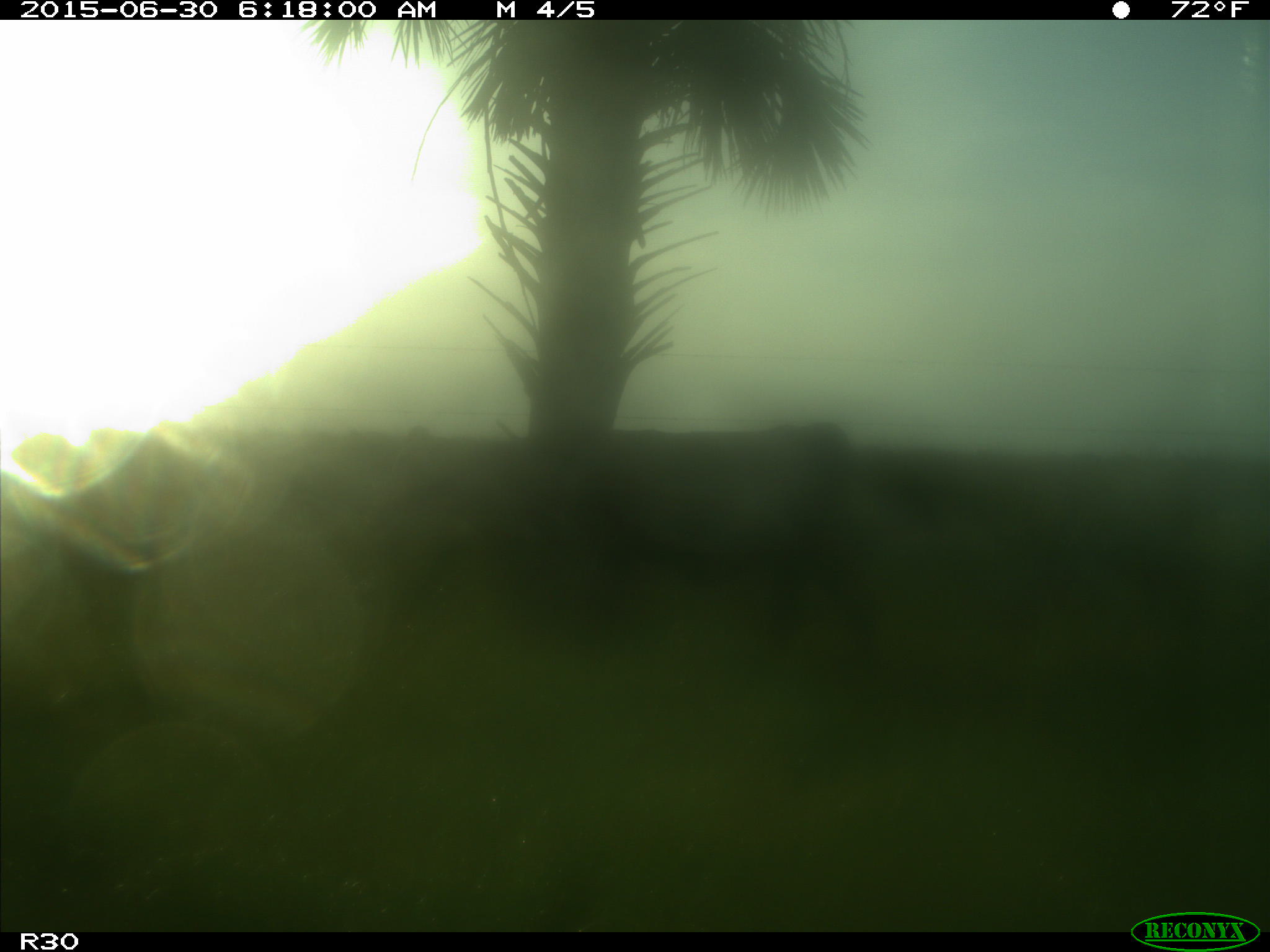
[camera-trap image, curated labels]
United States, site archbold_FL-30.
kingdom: Animalia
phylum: Chordata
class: Mammalia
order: Artiodactyla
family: Bovidae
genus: Bos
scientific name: Bos taurus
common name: domestic cow